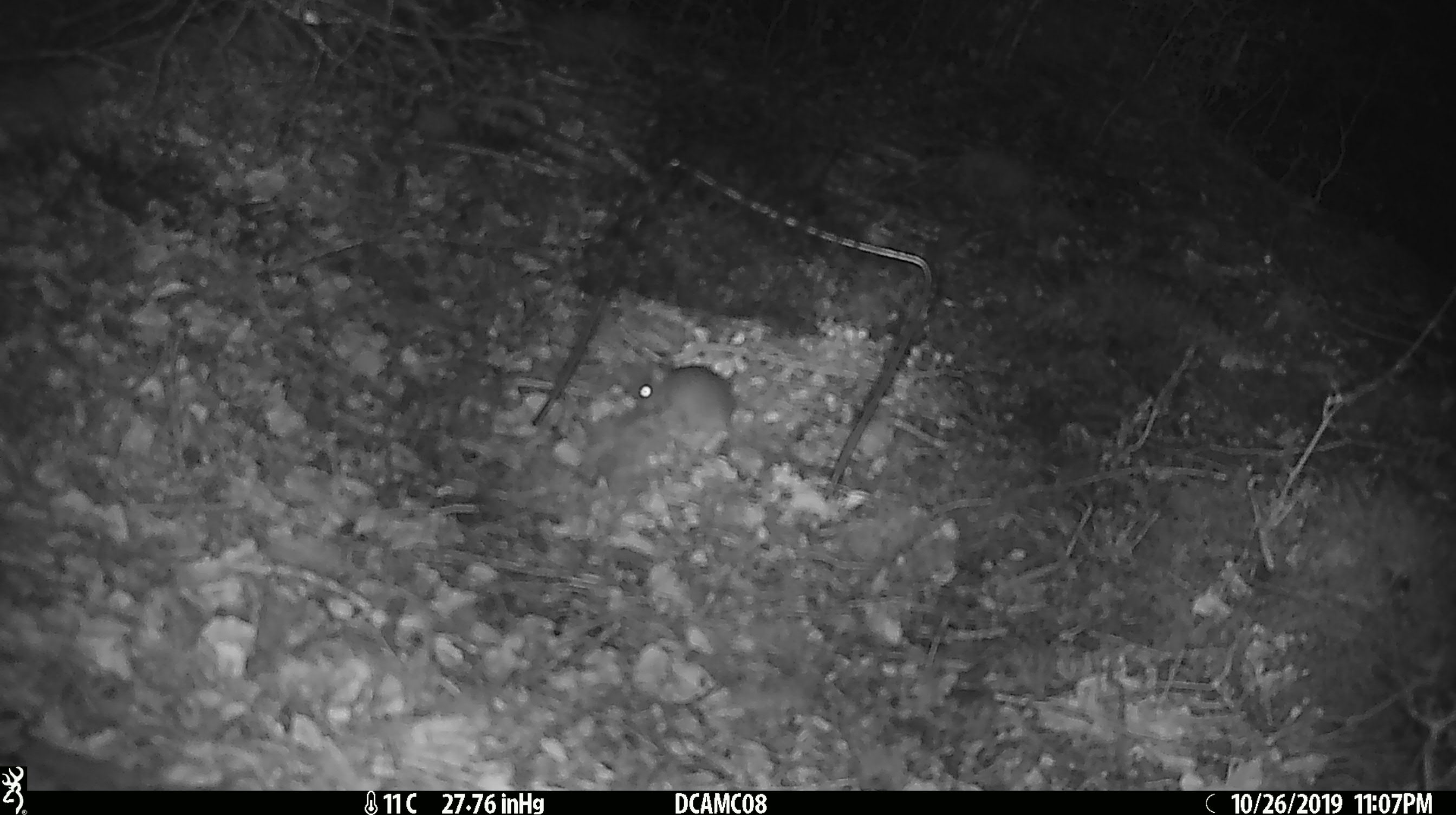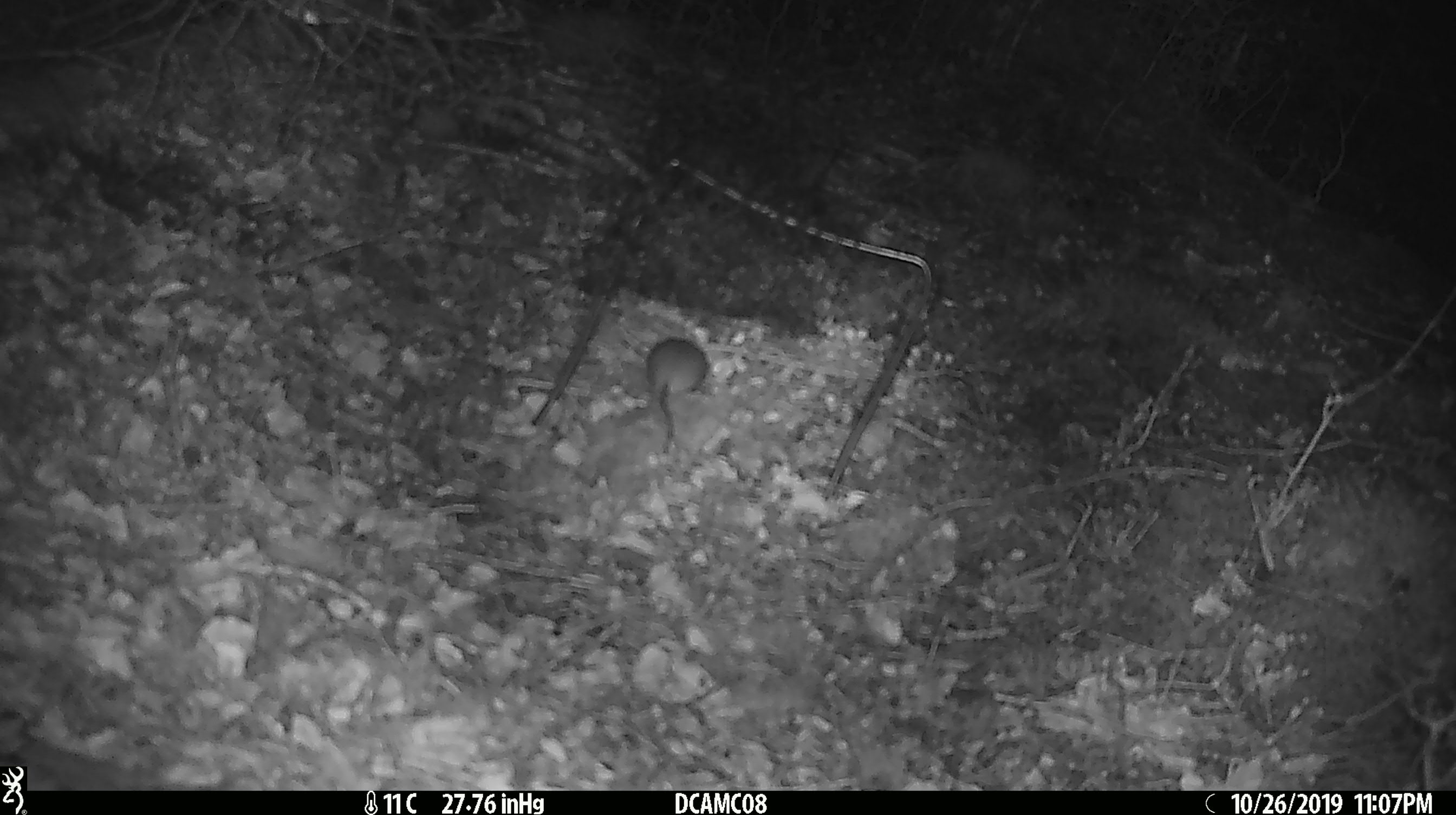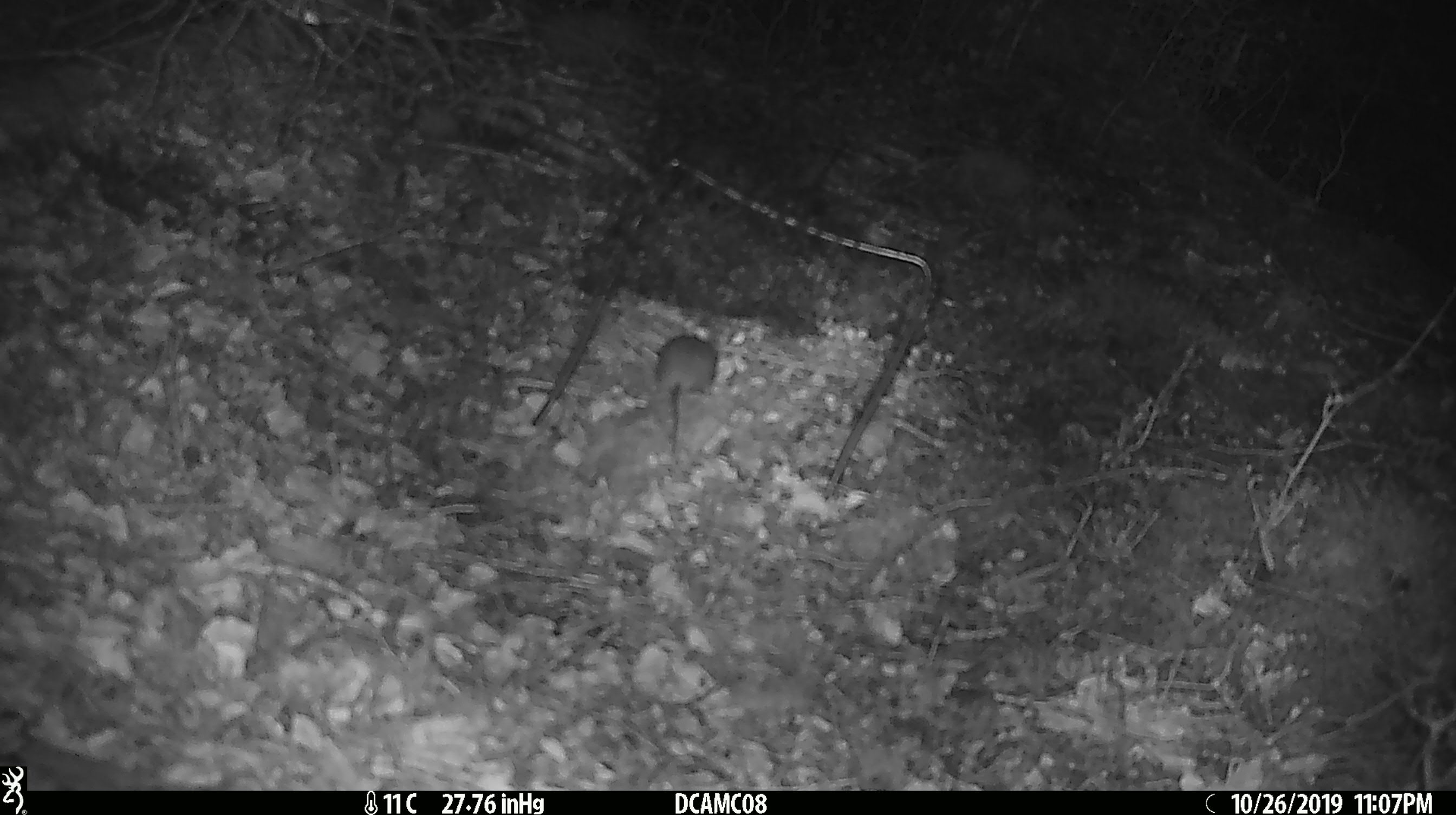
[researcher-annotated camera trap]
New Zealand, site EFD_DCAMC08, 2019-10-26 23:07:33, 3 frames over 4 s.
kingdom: Animalia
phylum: Chordata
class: Mammalia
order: Rodentia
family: Muridae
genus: Mus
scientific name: Mus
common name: mouse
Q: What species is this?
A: Mouse (Mus).